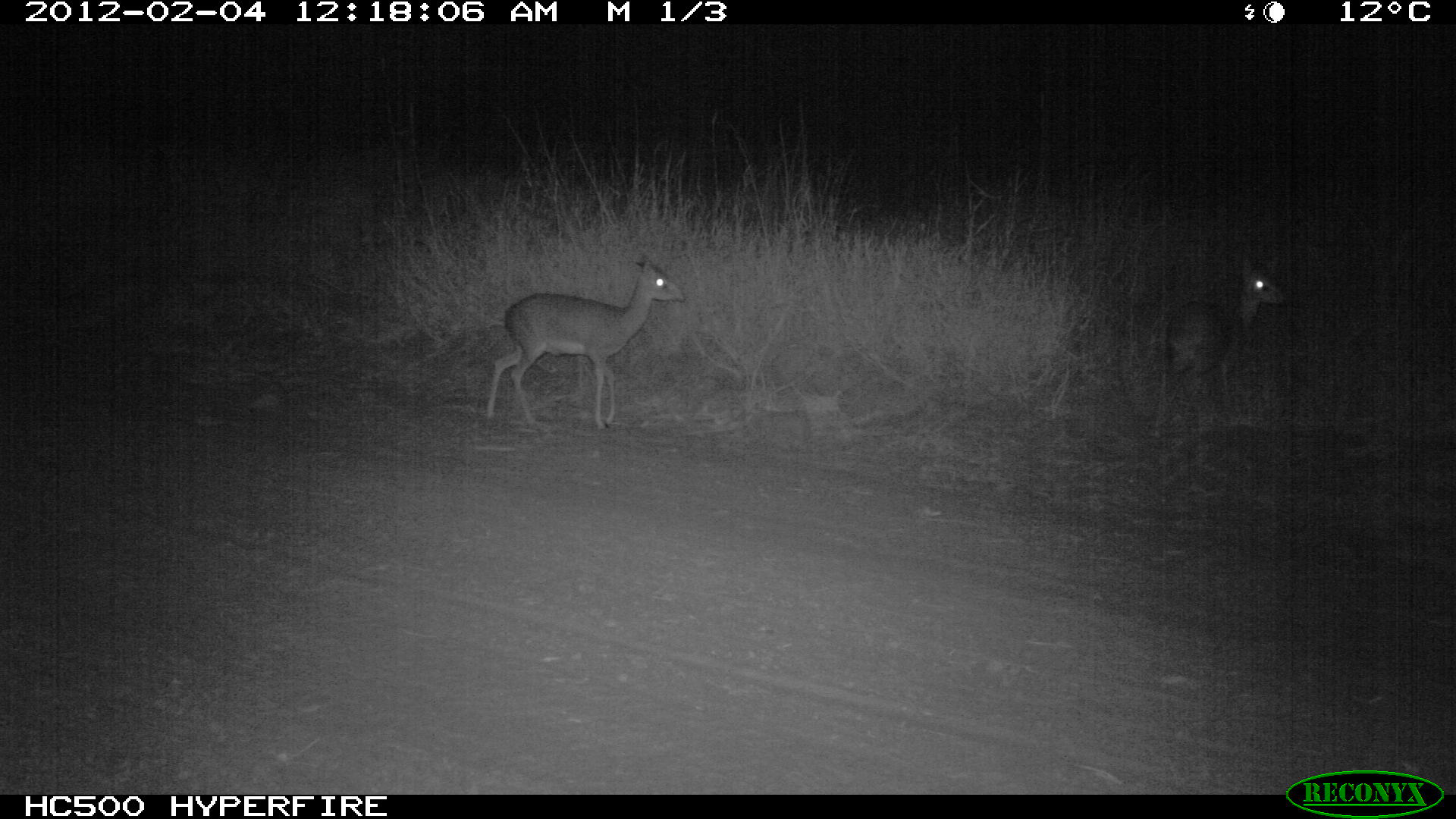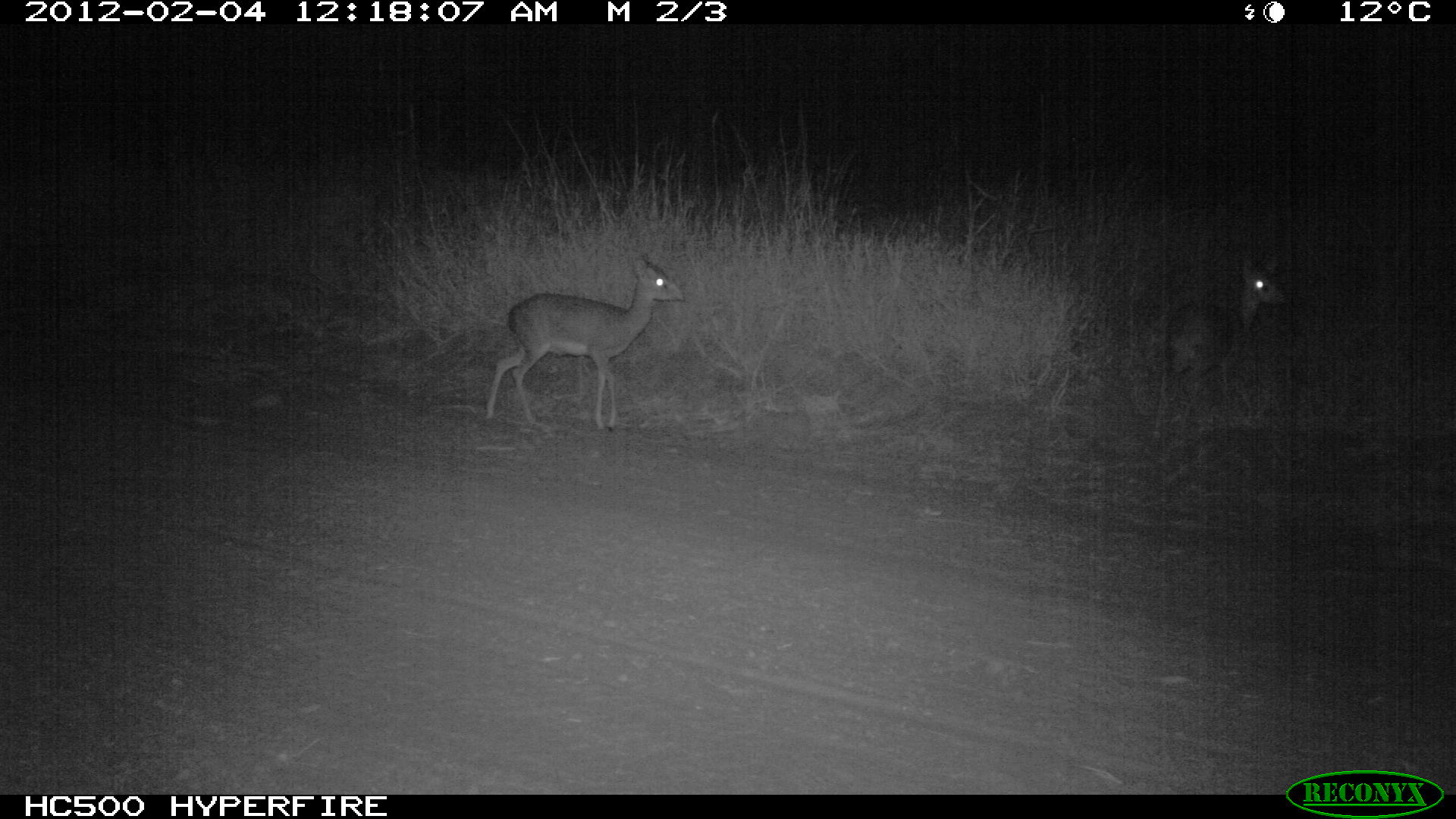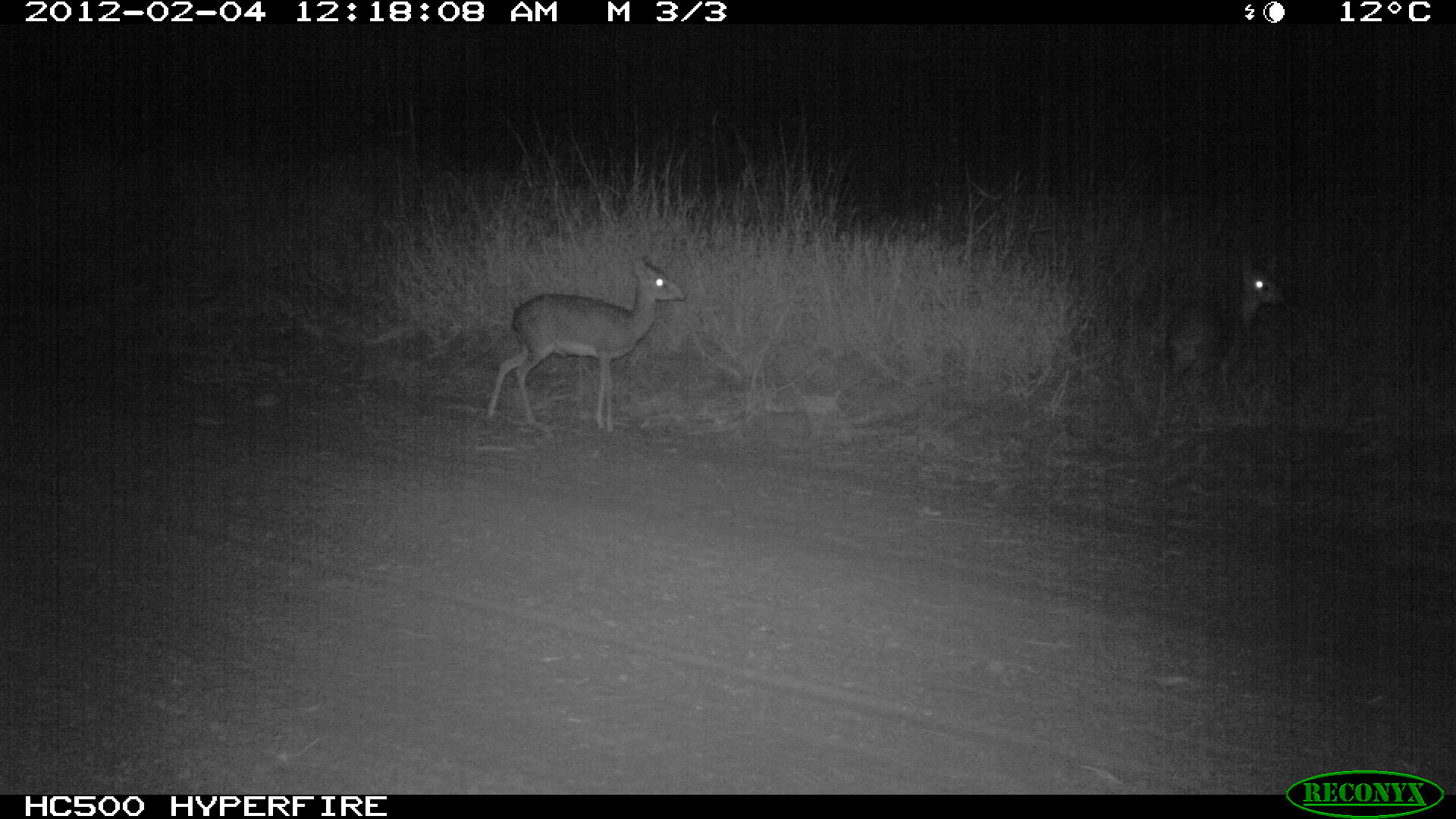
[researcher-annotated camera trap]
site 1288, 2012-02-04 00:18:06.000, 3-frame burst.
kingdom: Animalia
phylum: Chordata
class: Mammalia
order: Artiodactyla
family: Bovidae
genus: Madoqua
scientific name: Madoqua guentheri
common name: günther's dik-dik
Madoqua guentheri (günther's dik-dik), count 2.